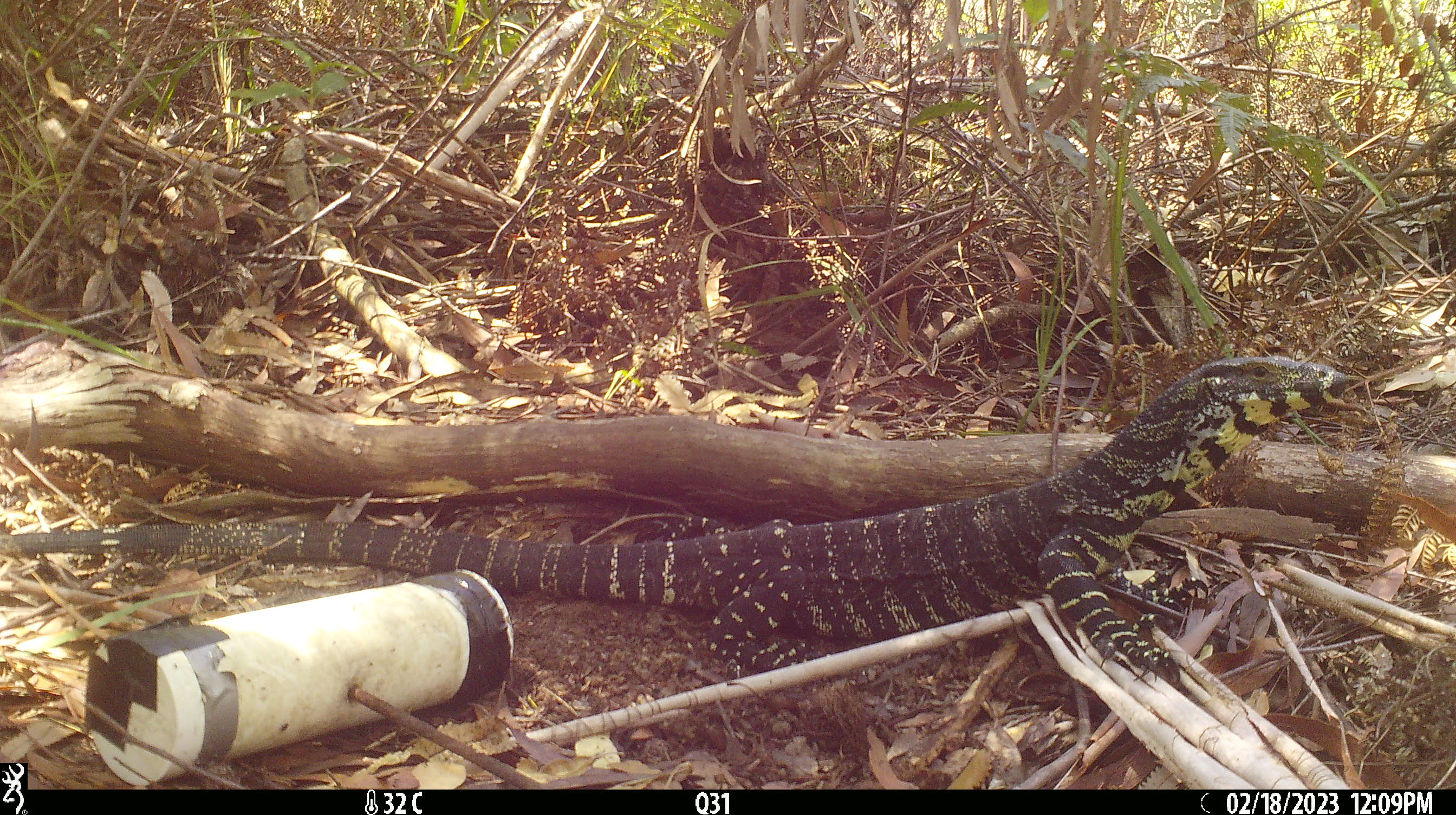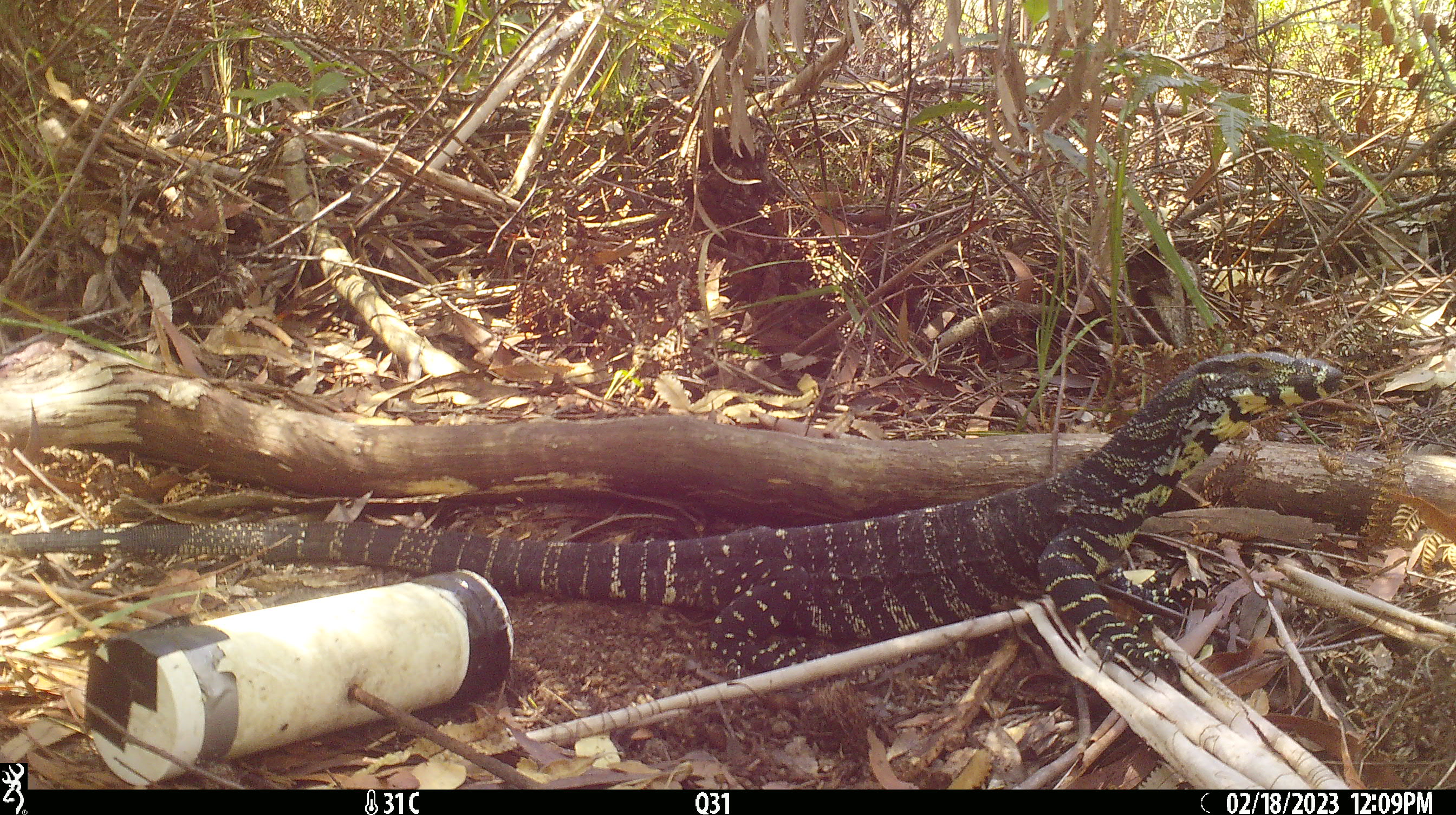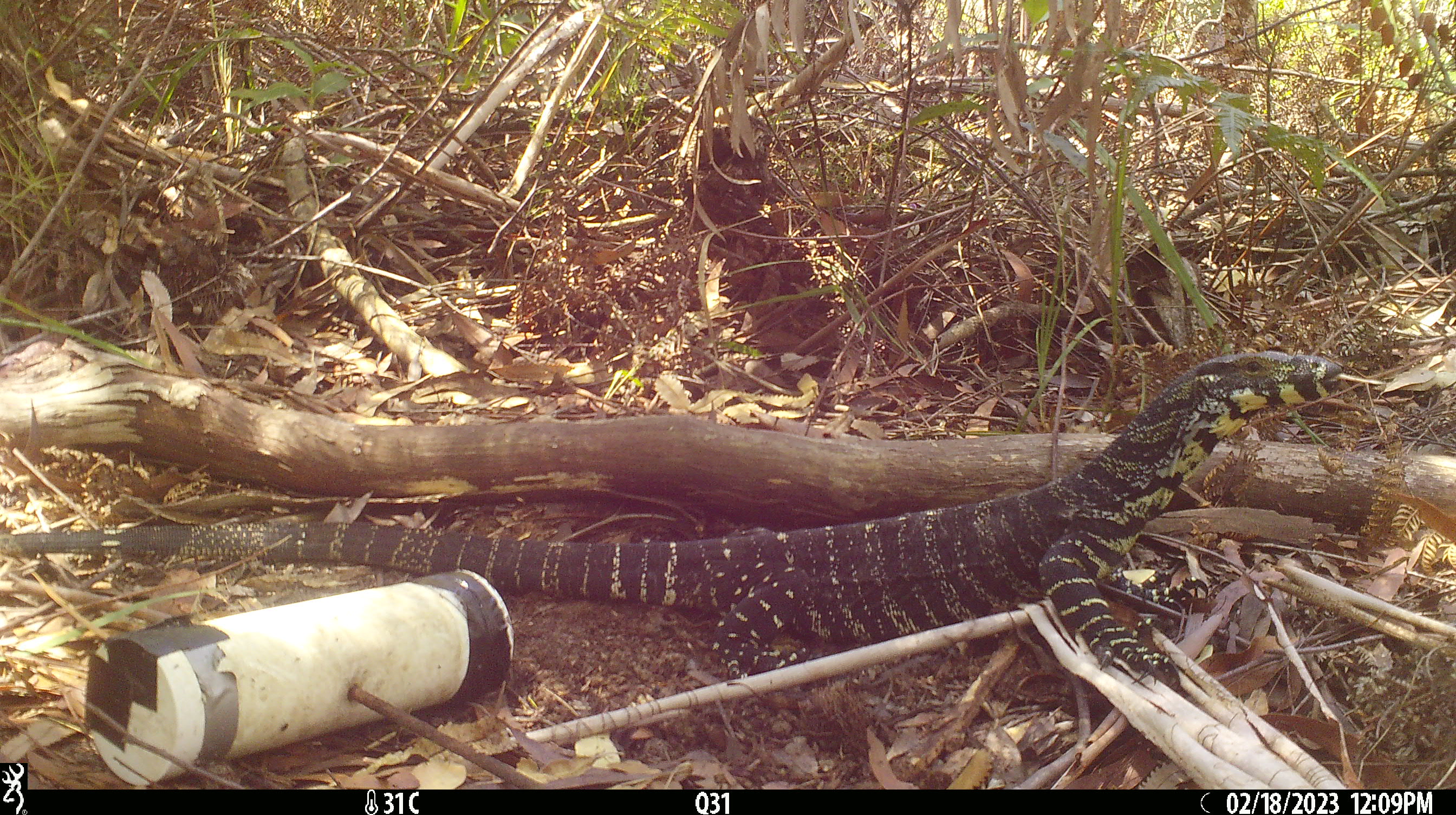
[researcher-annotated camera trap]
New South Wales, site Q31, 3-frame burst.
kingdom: Animalia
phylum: Chordata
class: Reptilia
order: Squamata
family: Varanidae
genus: Varanus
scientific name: Varanus varius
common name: lace monitor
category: goanna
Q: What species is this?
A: Goanna (lace monitor) (Varanus varius).